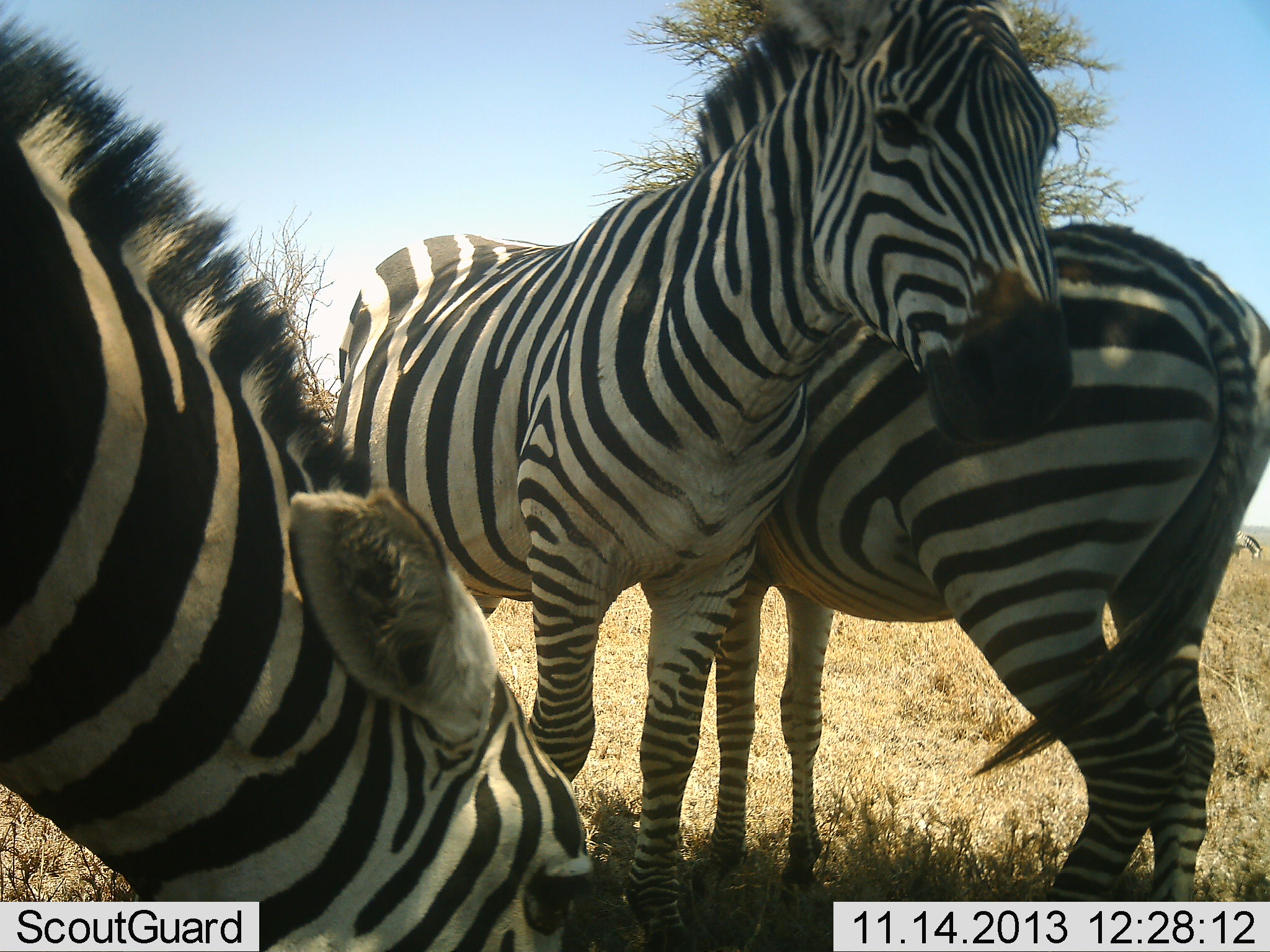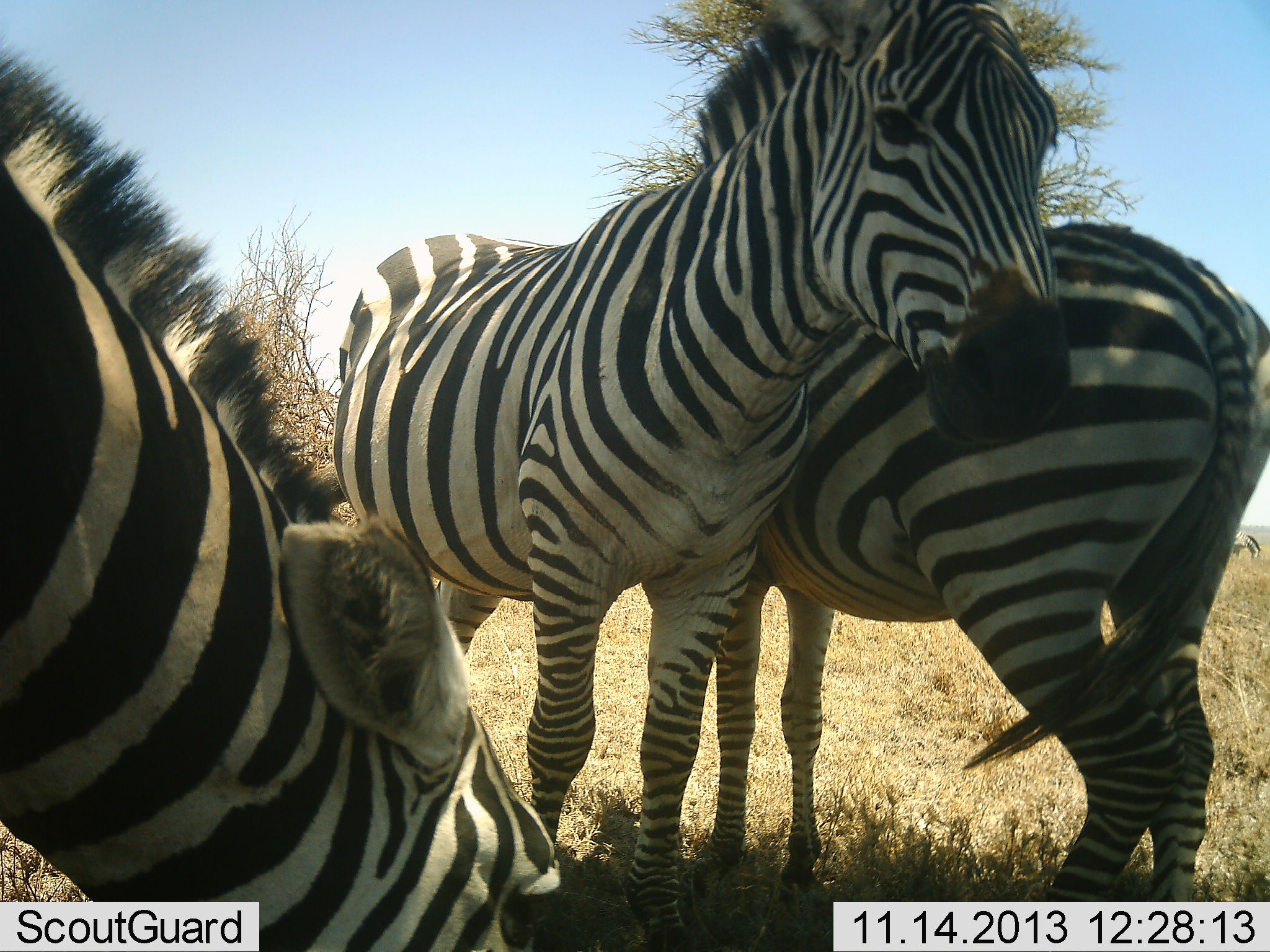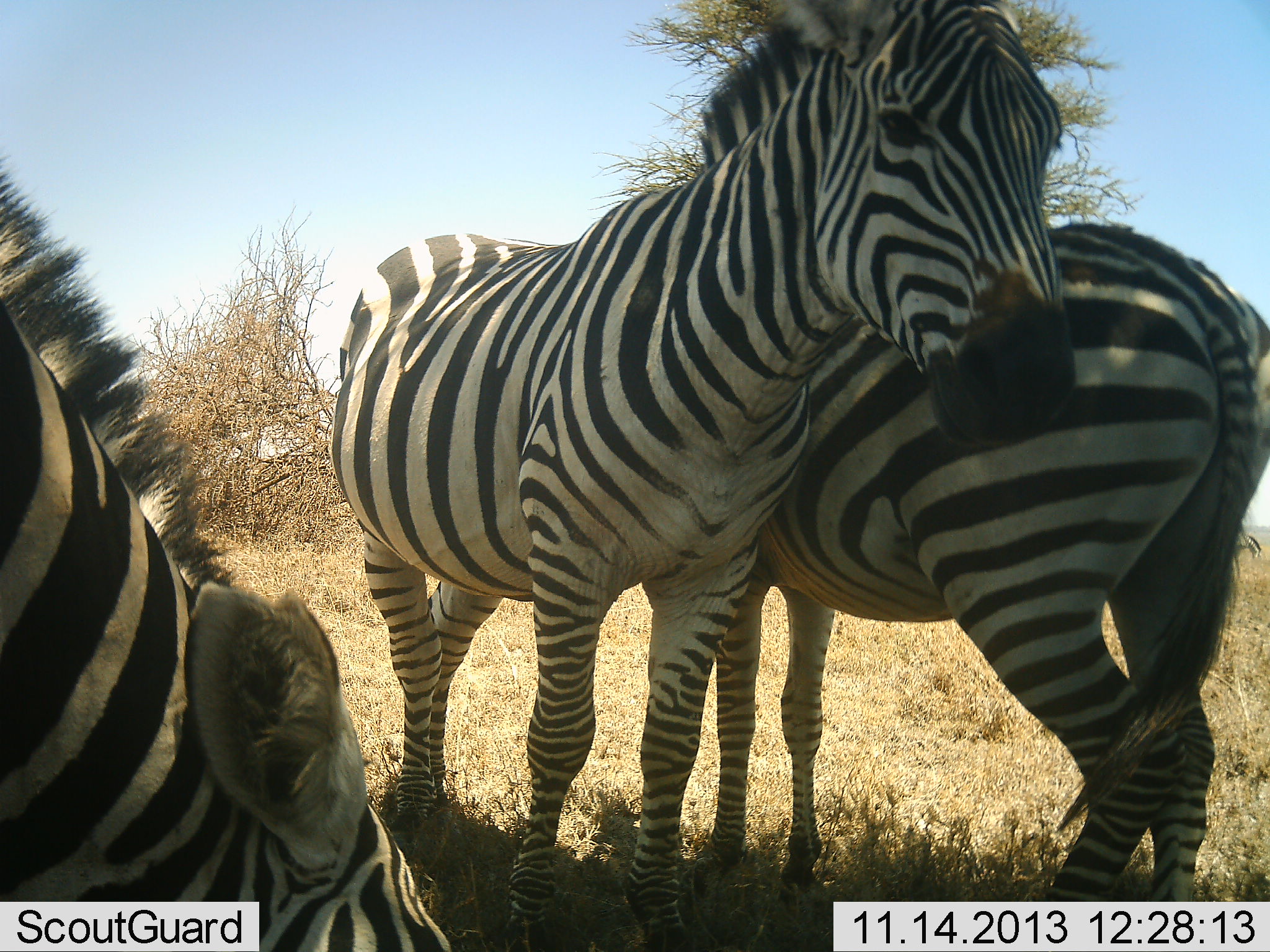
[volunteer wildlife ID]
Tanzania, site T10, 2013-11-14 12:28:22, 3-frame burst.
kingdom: Animalia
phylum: Chordata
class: Mammalia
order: Perissodactyla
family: Equidae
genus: Equus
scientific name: Equus quagga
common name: plains zebra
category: zebra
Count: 3.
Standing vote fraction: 82%.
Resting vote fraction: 11%.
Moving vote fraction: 4%.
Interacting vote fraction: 46%.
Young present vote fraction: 0%.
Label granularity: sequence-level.